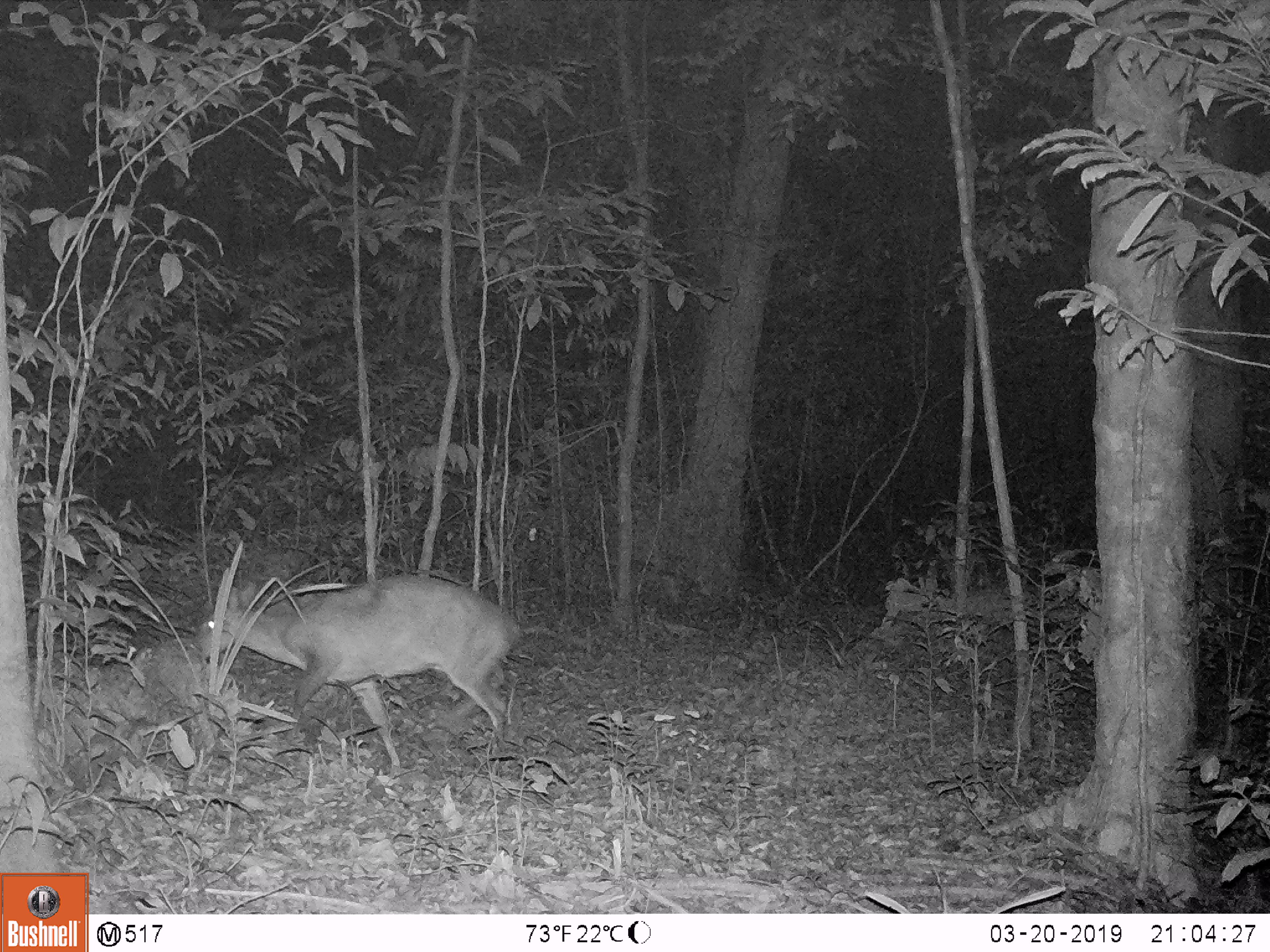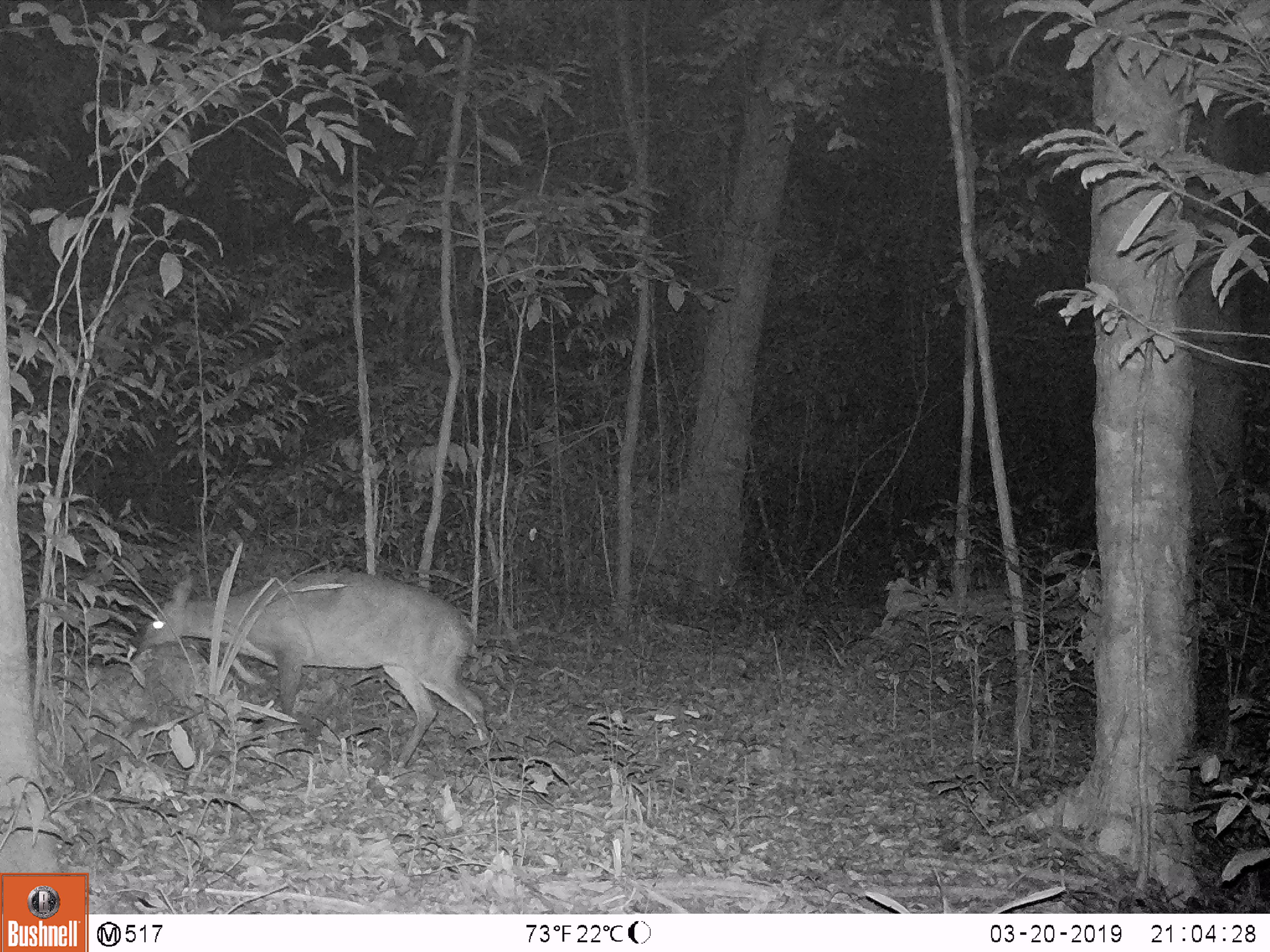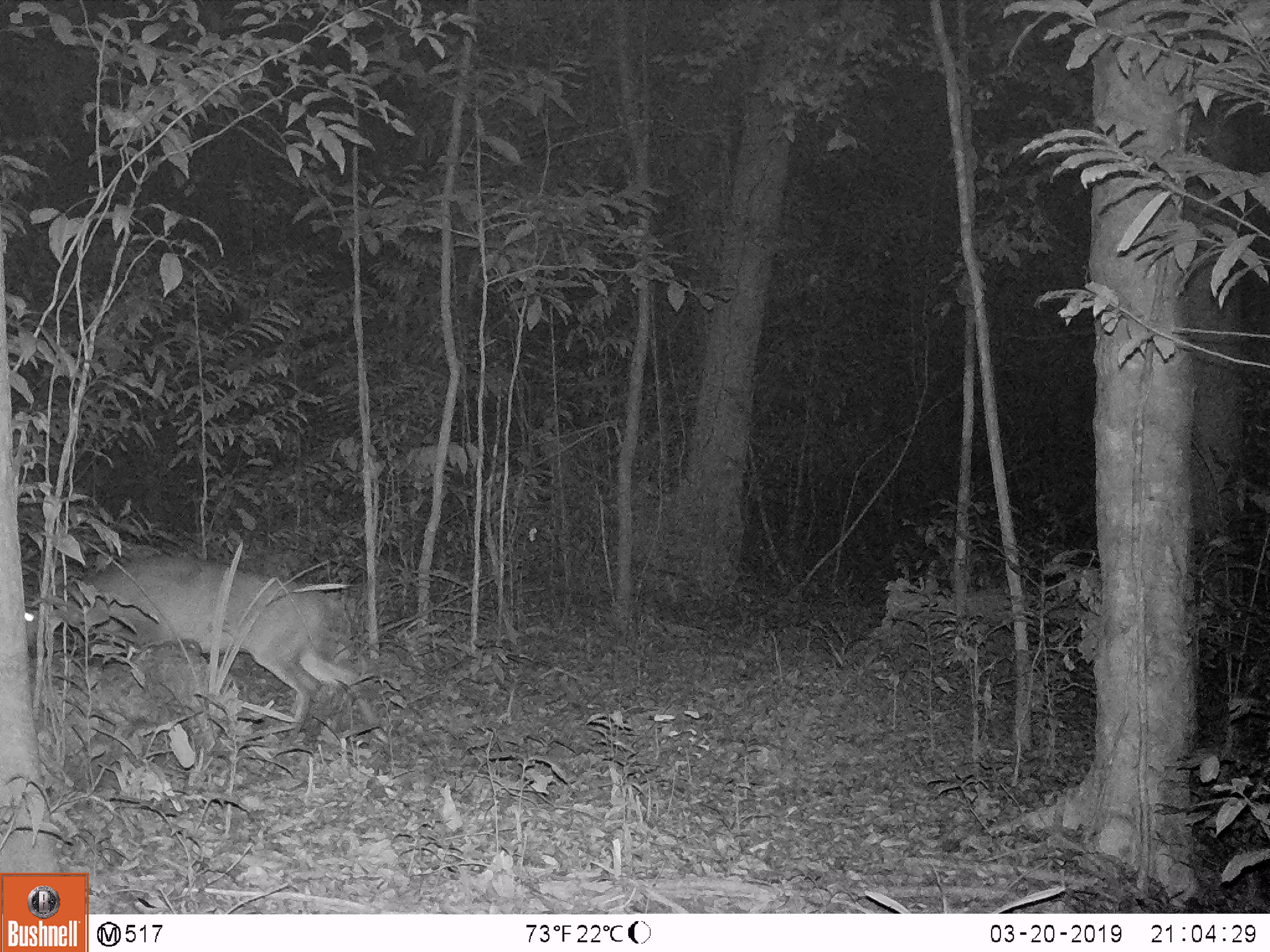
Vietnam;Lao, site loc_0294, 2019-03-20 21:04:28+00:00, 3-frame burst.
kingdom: Animalia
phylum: Chordata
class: Mammalia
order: Artiodactyla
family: Cervidae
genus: Muntiacus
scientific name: Muntiacus vuquangensis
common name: large-antlered muntjac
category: large antlered muntjac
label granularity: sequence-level